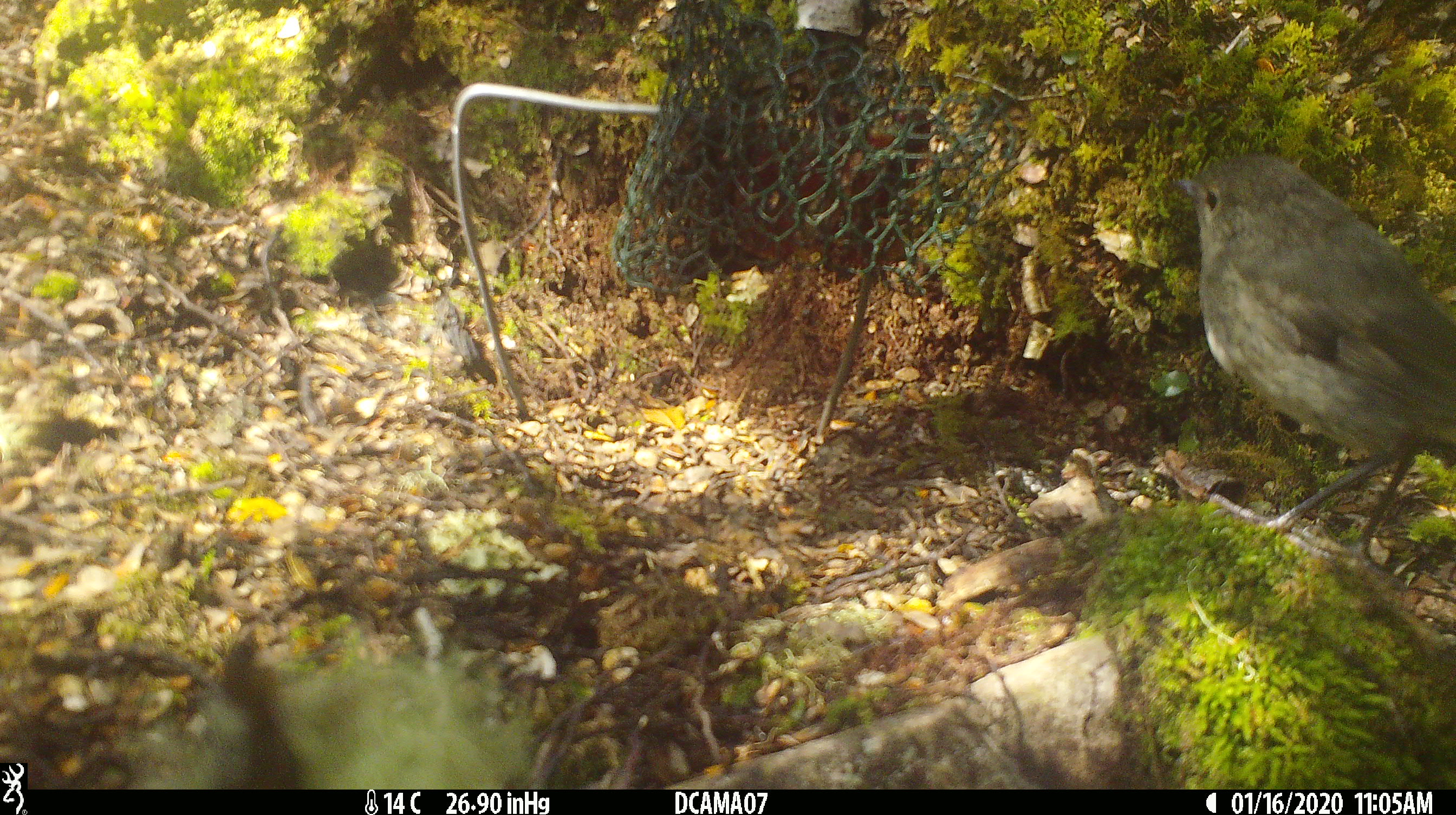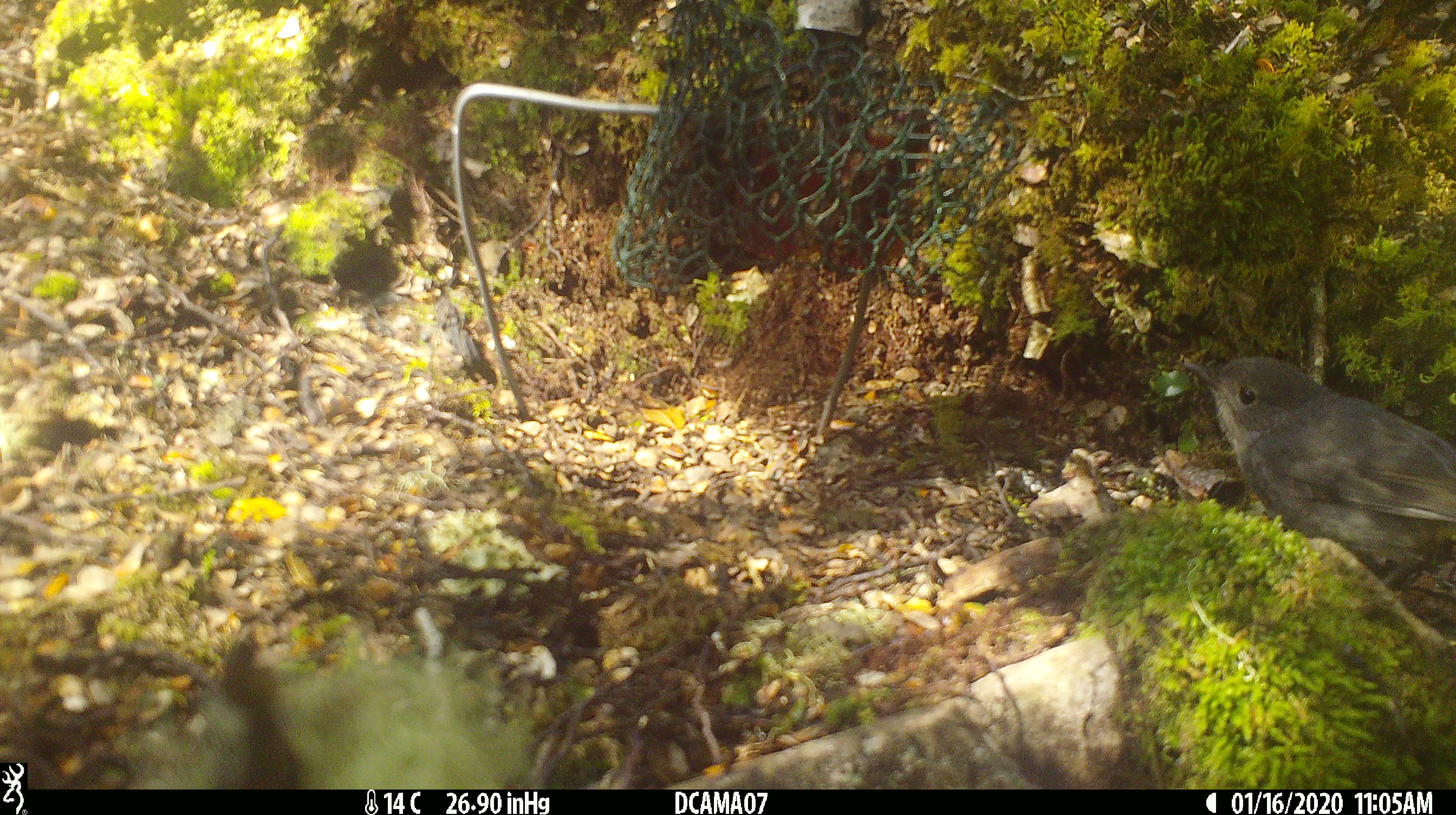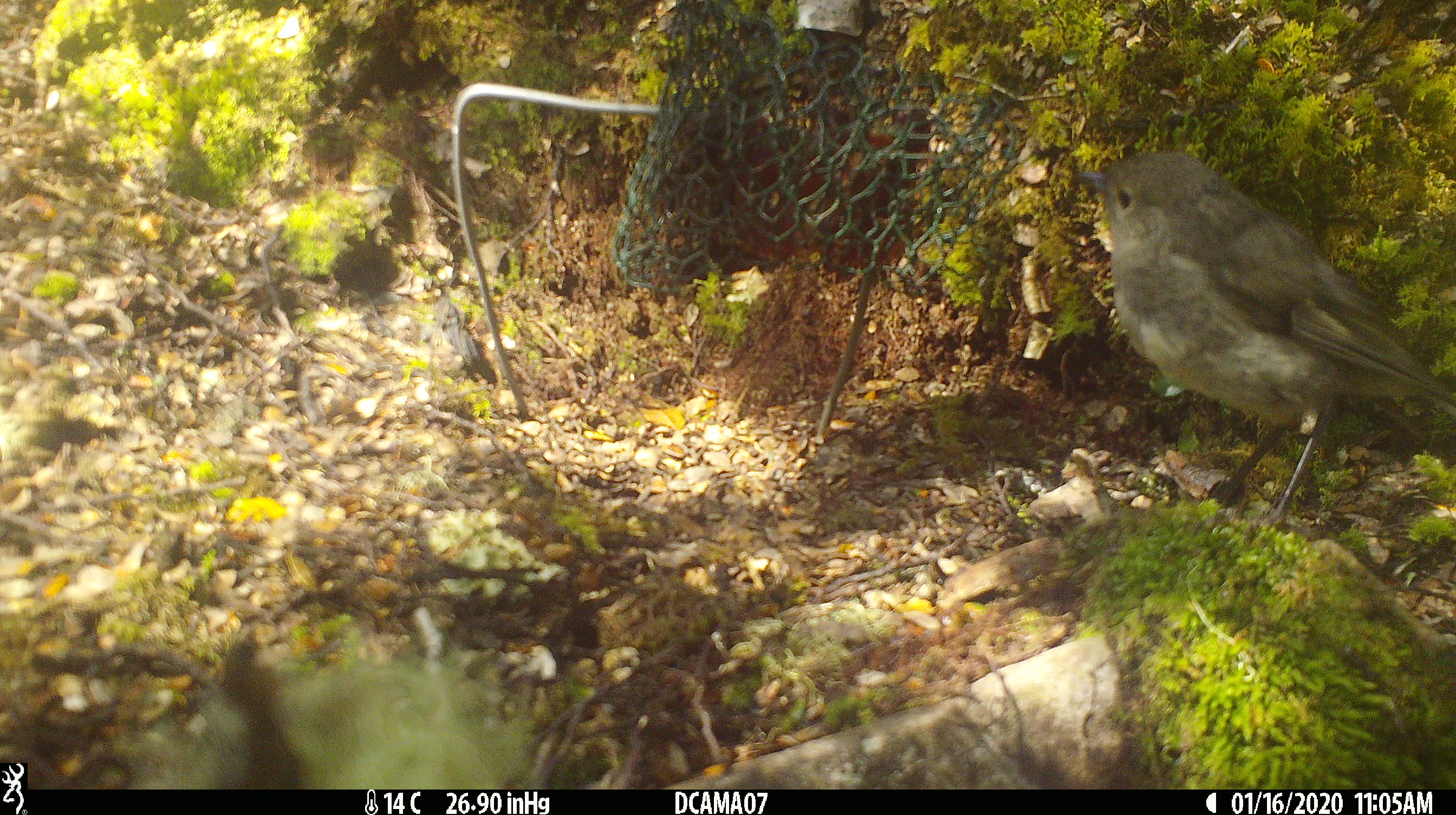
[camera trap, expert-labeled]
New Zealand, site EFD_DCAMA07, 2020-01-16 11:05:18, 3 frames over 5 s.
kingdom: Animalia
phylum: Chordata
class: Aves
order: Passeriformes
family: Petroicidae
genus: Petroica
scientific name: Petroica australis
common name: new zealand robin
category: robin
Robin (new zealand robin) (Petroica australis).